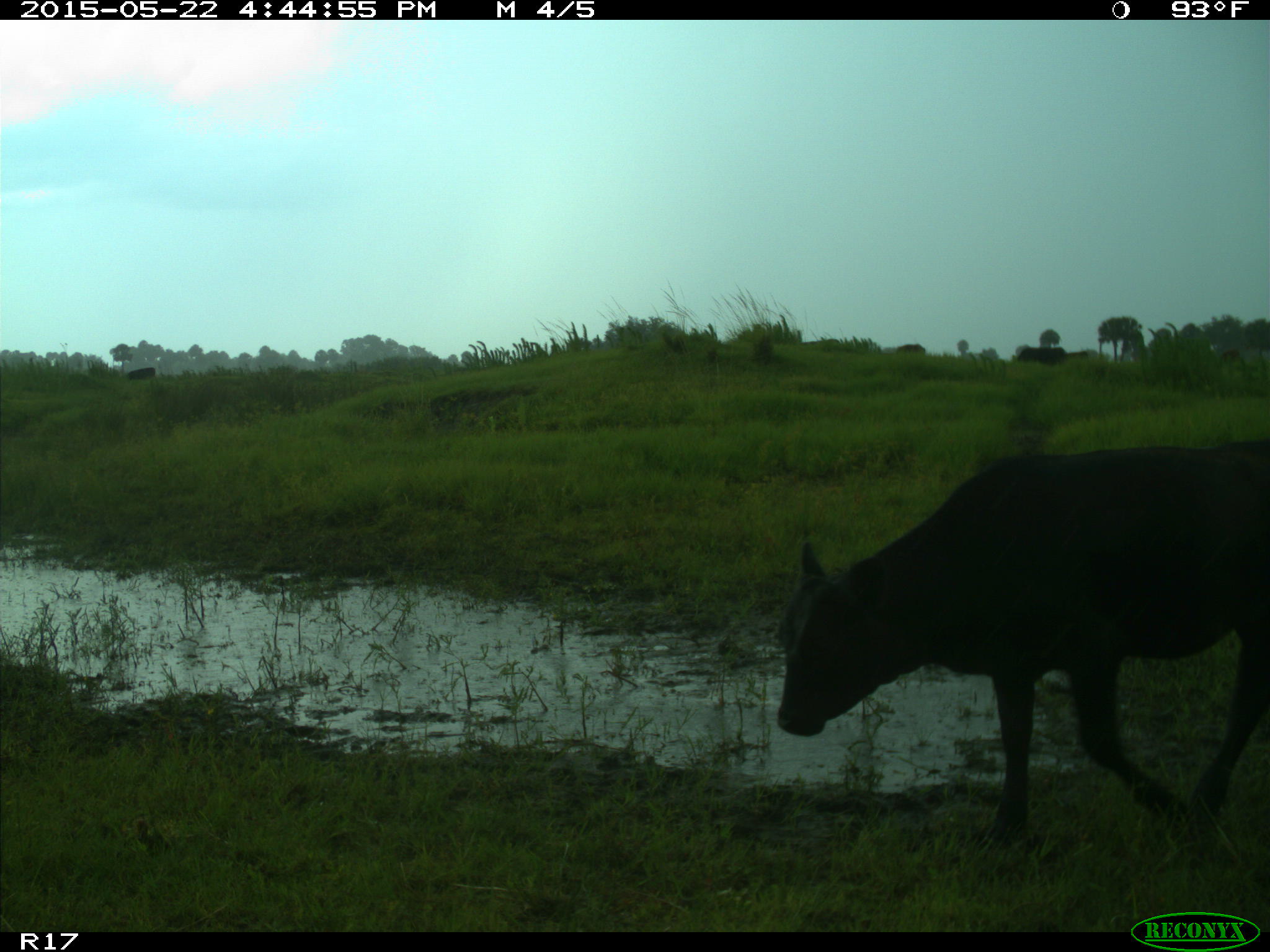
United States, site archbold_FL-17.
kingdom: Animalia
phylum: Chordata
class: Mammalia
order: Artiodactyla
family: Bovidae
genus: Bos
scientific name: Bos taurus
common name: domestic cow